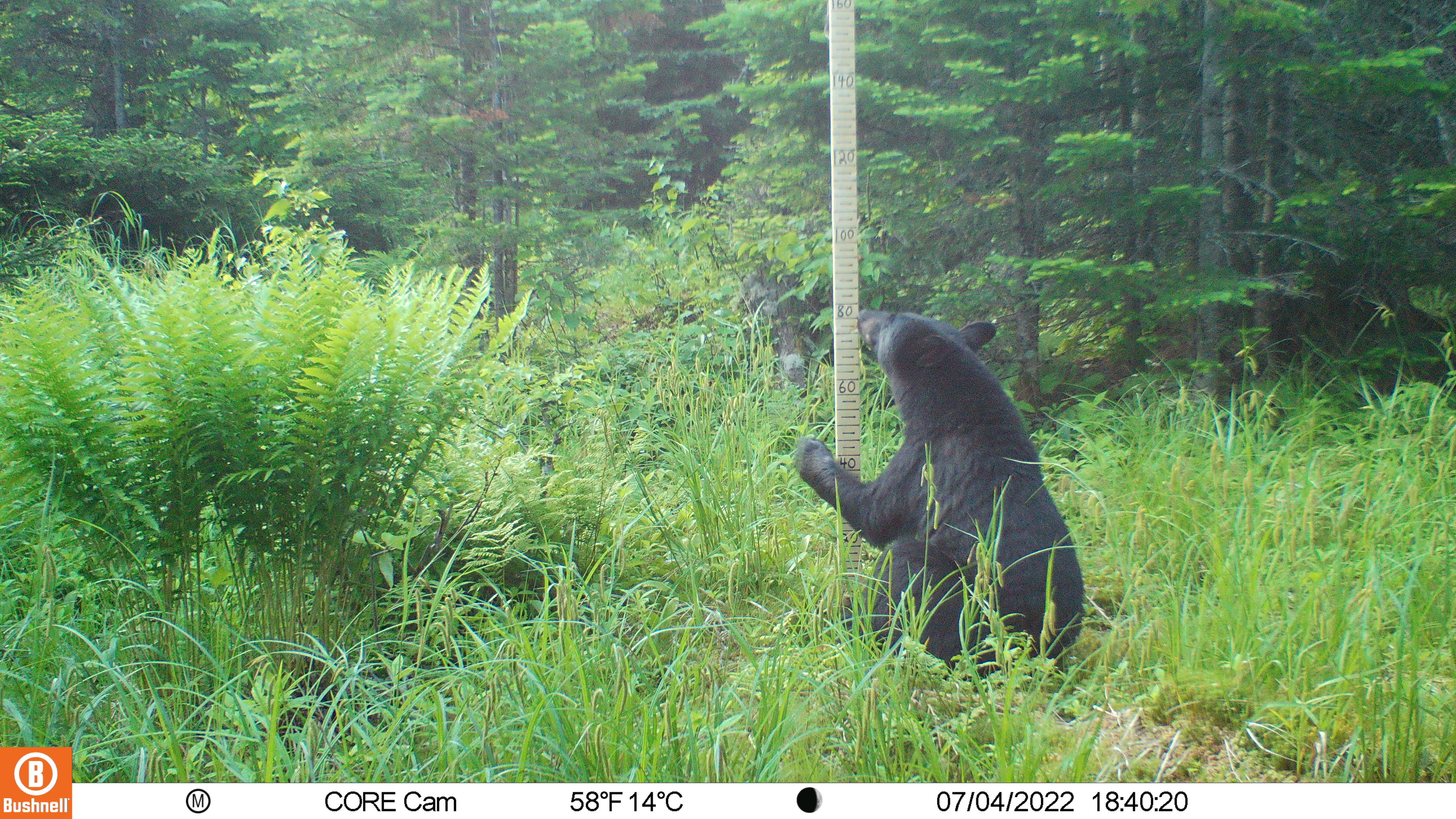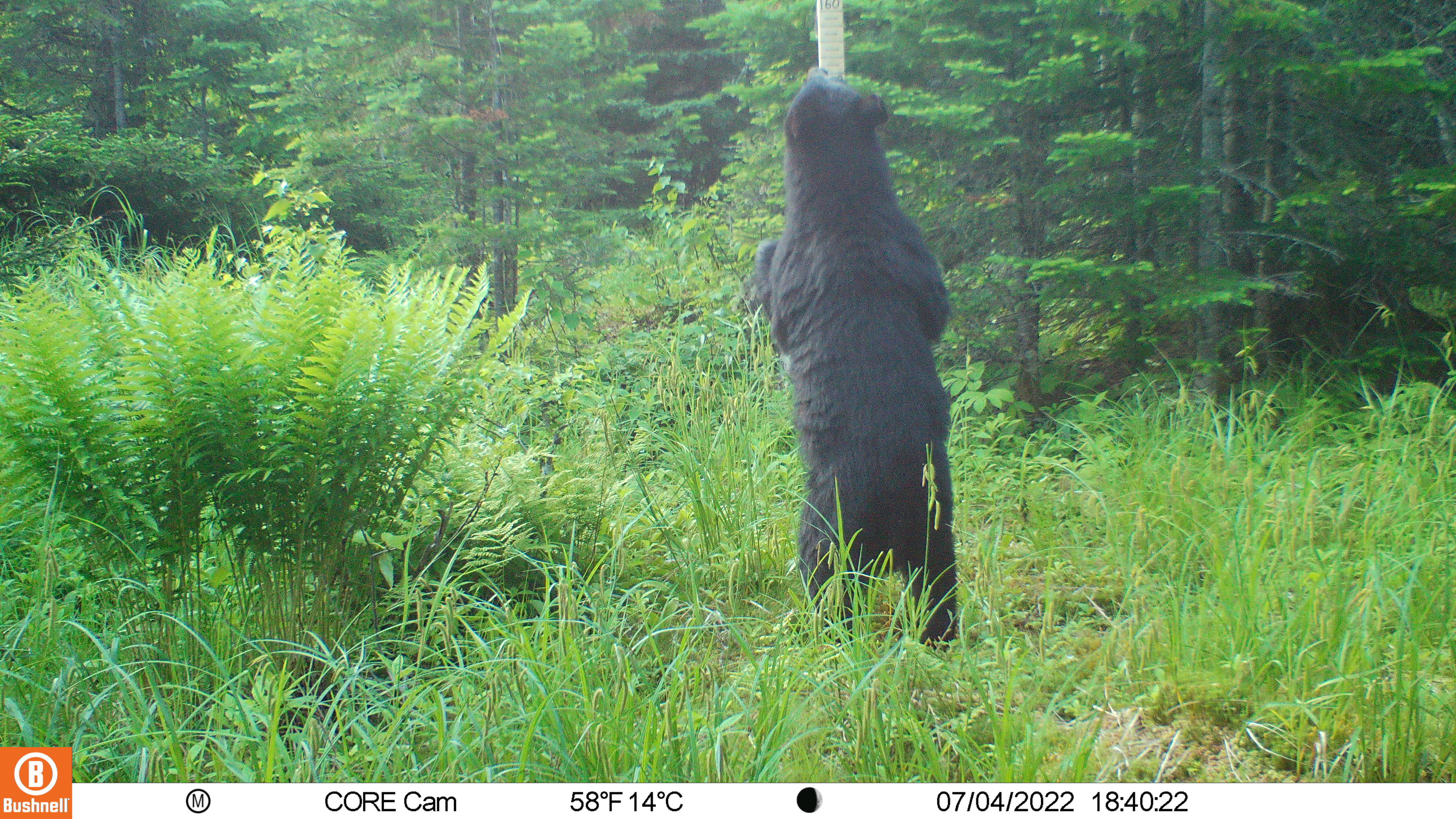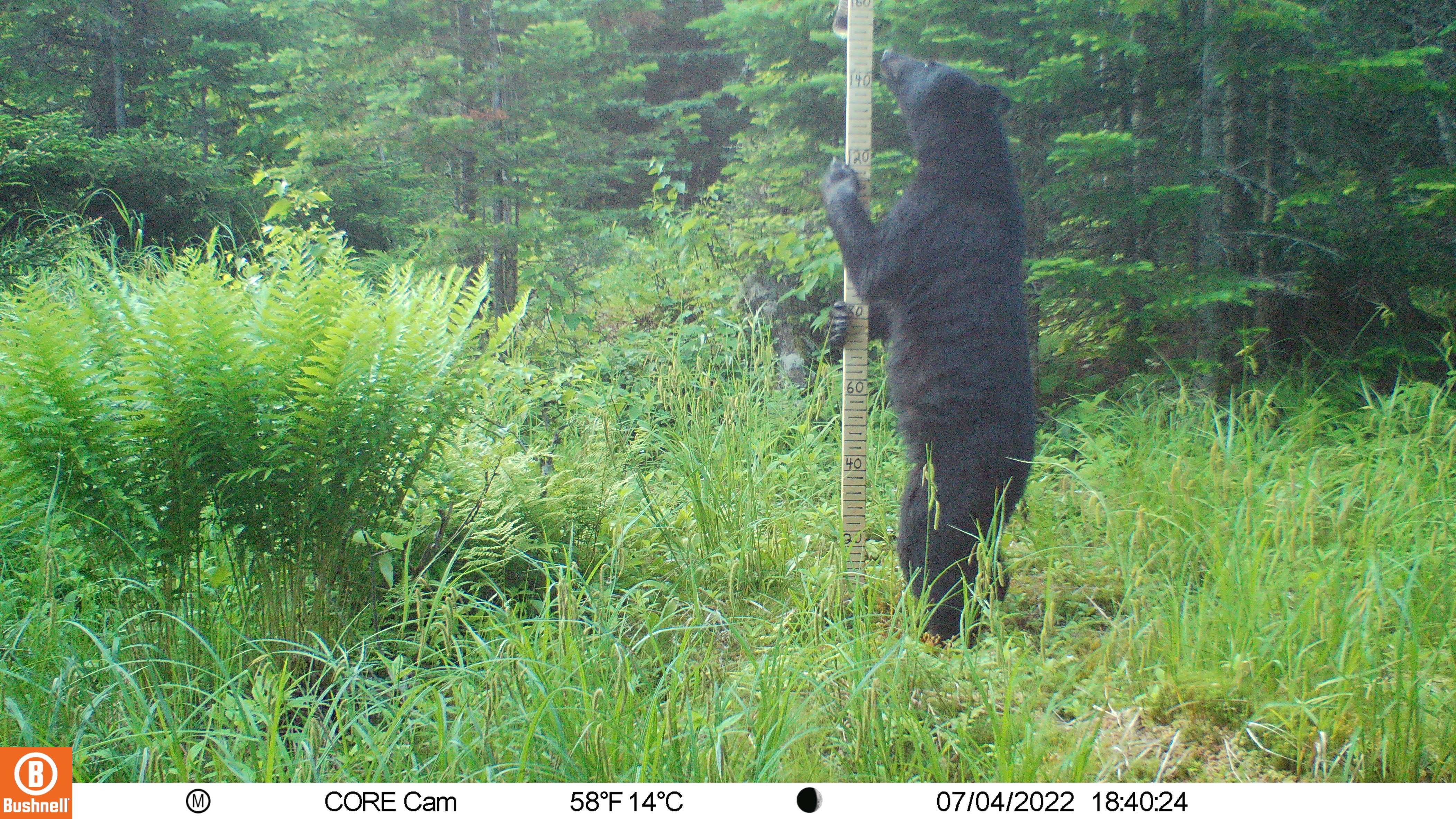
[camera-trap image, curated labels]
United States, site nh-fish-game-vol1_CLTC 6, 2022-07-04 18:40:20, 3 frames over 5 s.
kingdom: Animalia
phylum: Chordata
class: Mammalia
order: Carnivora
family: Ursidae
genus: Ursus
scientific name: Ursus americanus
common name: black bear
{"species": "black bear (Ursus americanus)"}